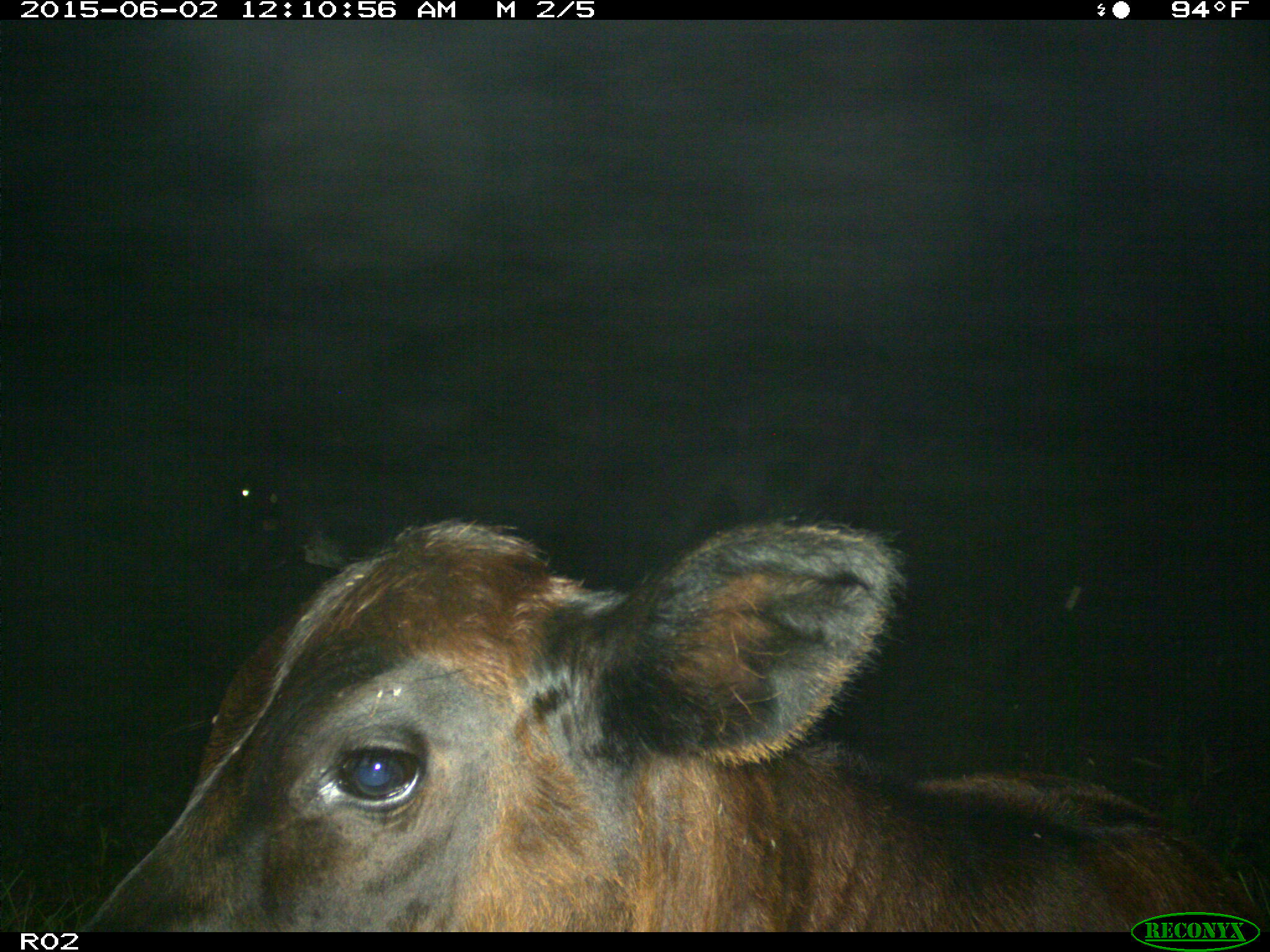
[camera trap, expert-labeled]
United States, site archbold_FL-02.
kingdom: Animalia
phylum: Chordata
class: Mammalia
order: Artiodactyla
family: Bovidae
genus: Bos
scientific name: Bos taurus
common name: domestic cow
Bos taurus (domestic cow).